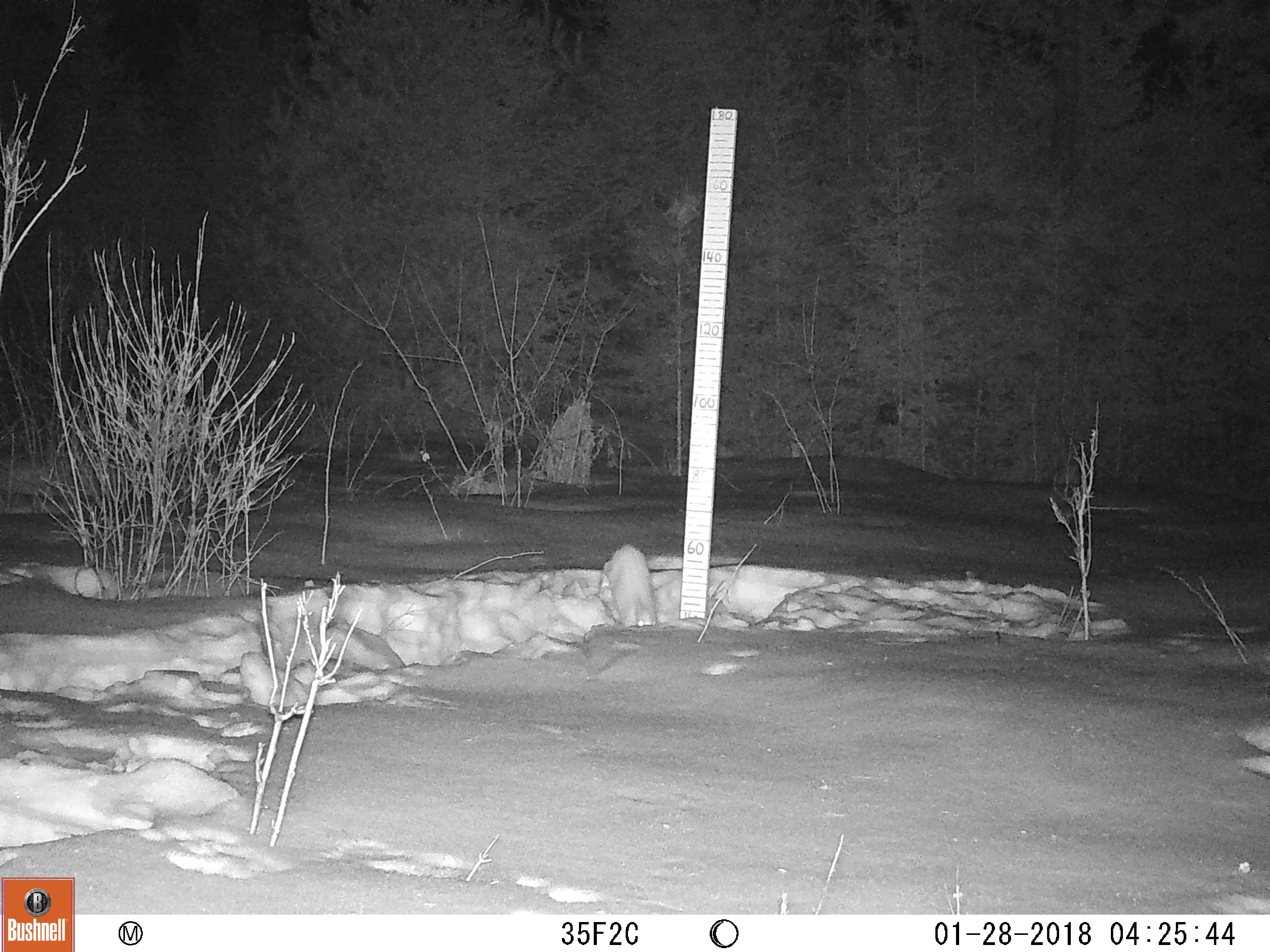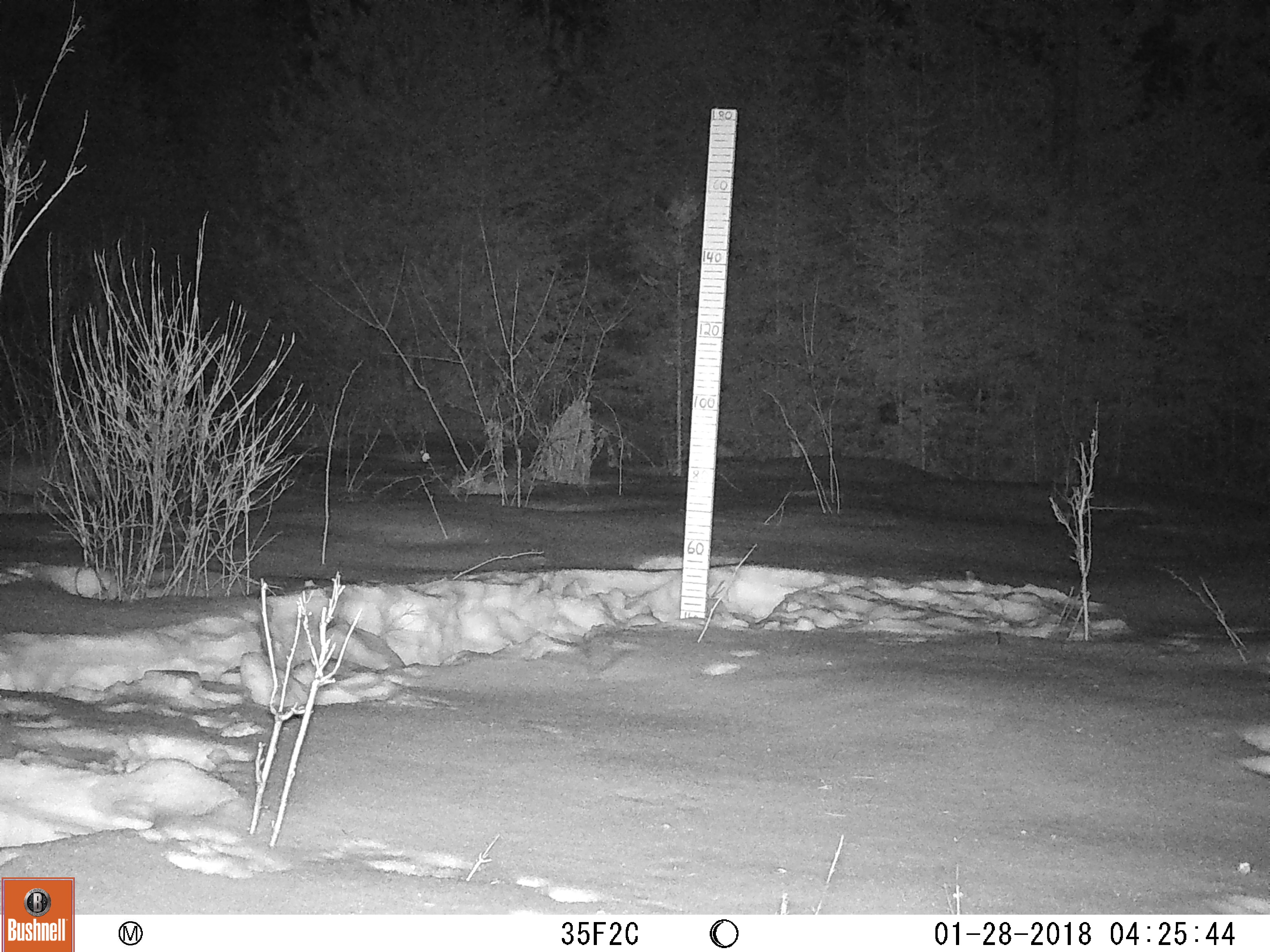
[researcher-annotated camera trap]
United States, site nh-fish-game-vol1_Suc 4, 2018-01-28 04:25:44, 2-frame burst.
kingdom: Animalia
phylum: Chordata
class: Mammalia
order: Lagomorpha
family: Leporidae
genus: Lepus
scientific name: Lepus americanus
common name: snowshoe hare